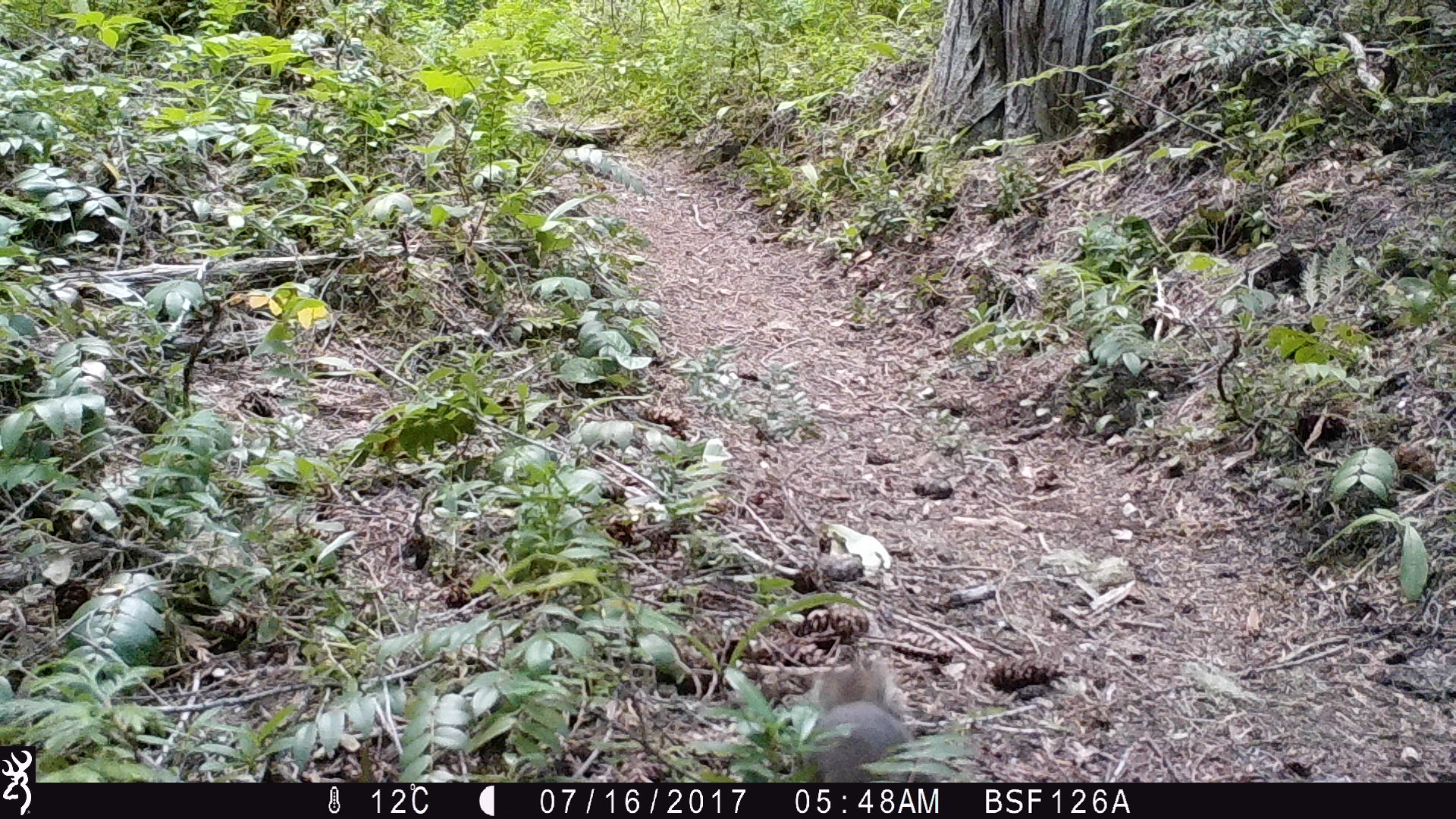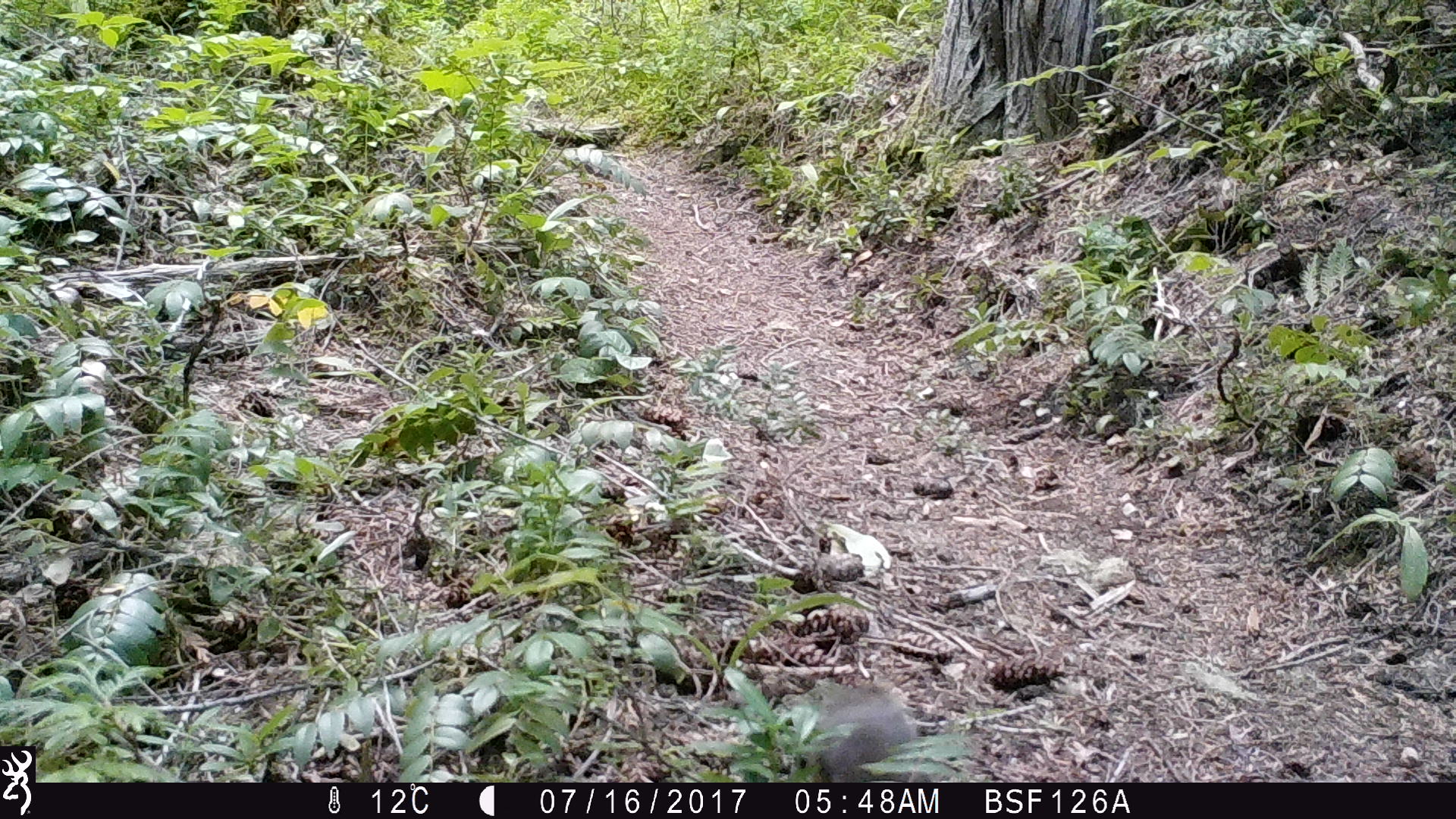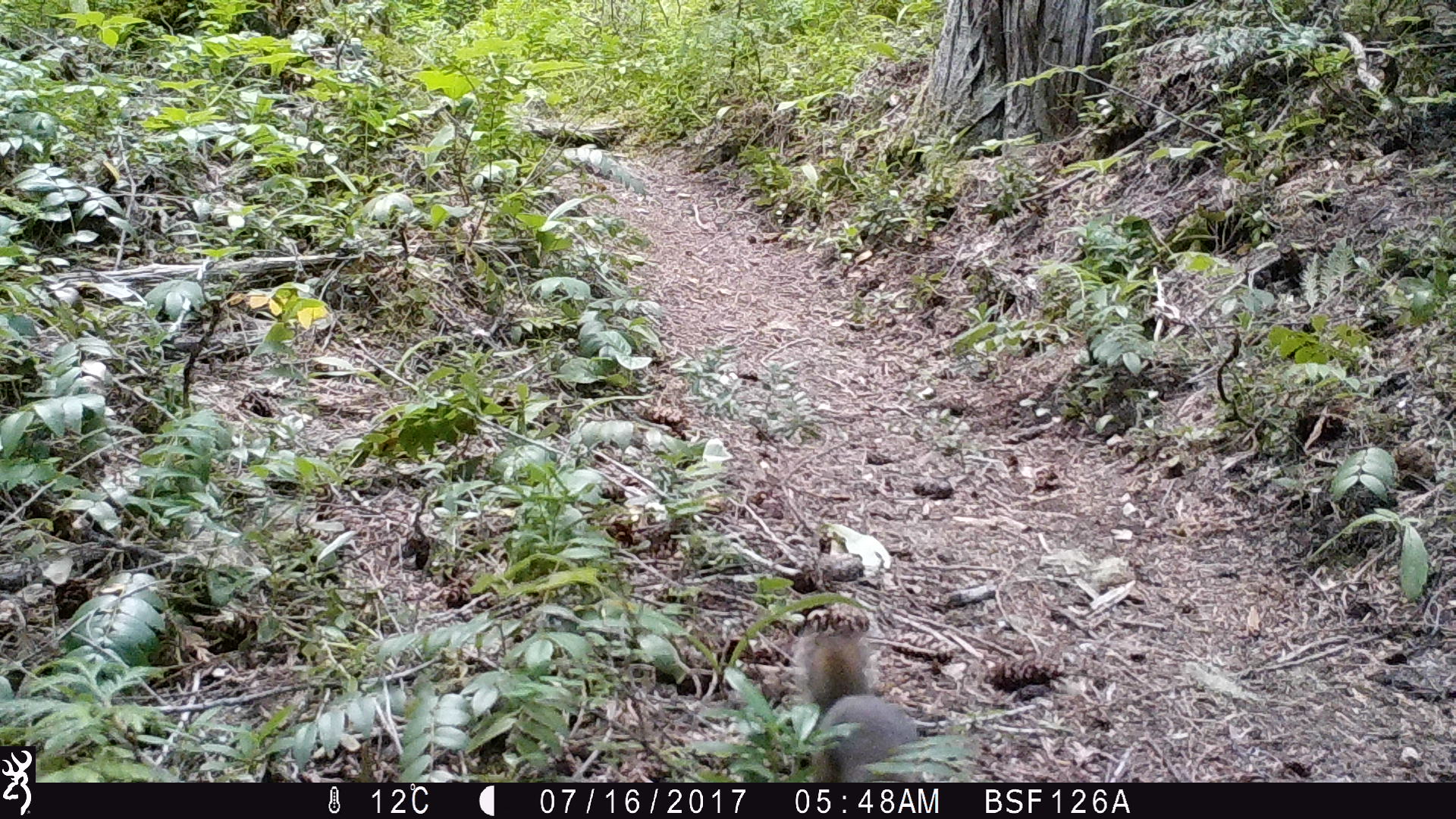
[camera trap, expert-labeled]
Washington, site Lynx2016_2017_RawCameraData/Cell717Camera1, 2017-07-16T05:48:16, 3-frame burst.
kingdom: Animalia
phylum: Chordata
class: Mammalia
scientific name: Mammalia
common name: small mammal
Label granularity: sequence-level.